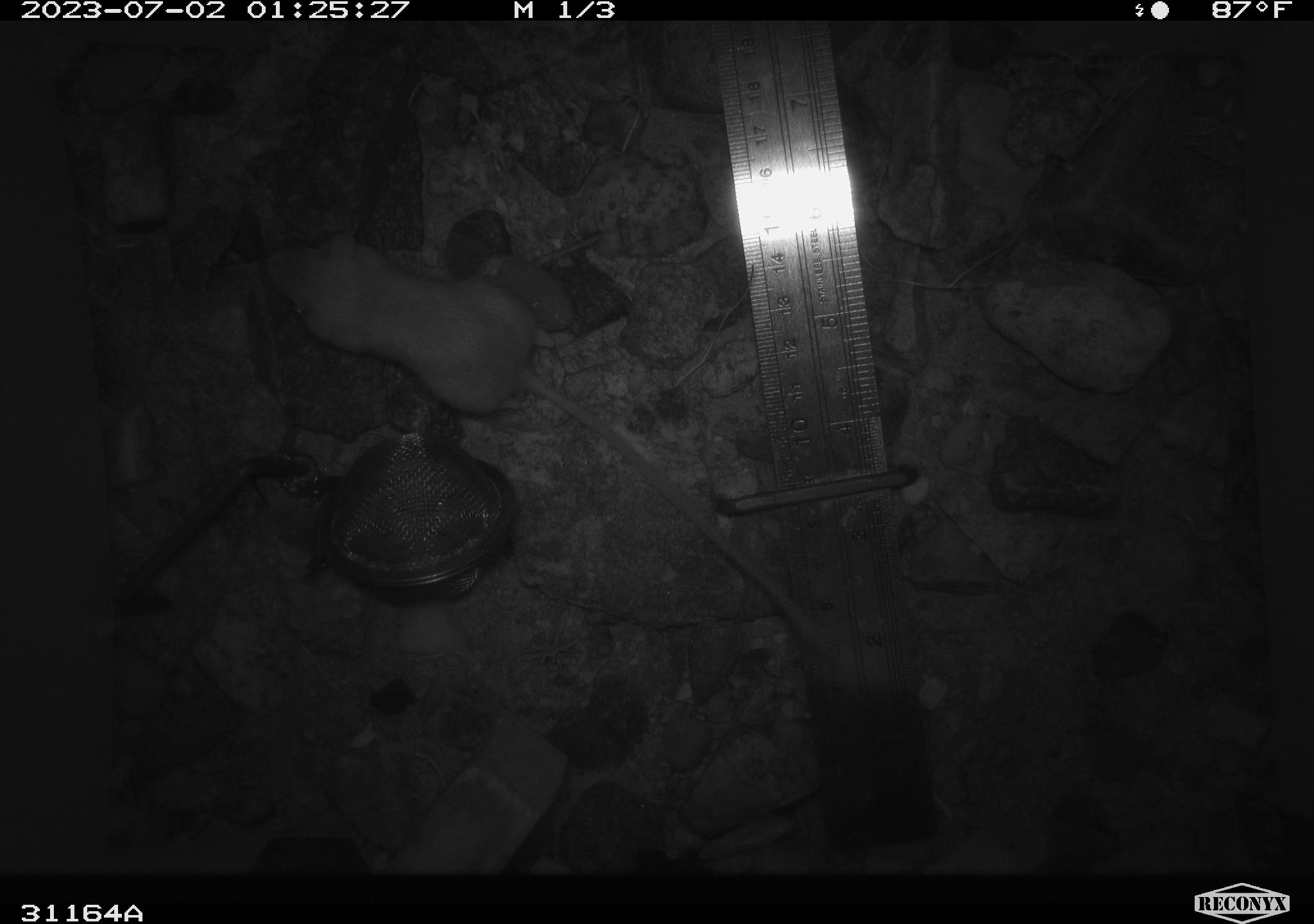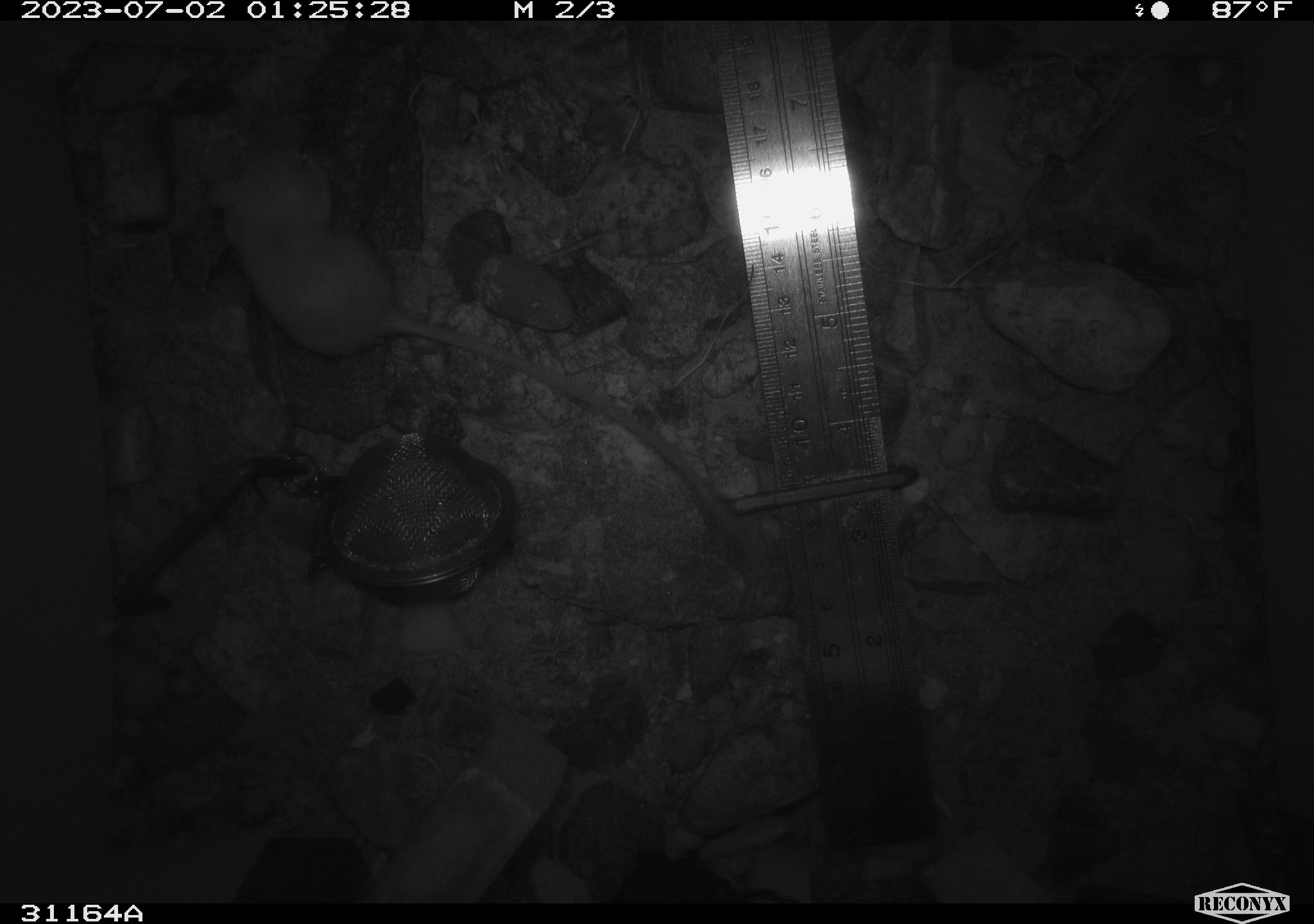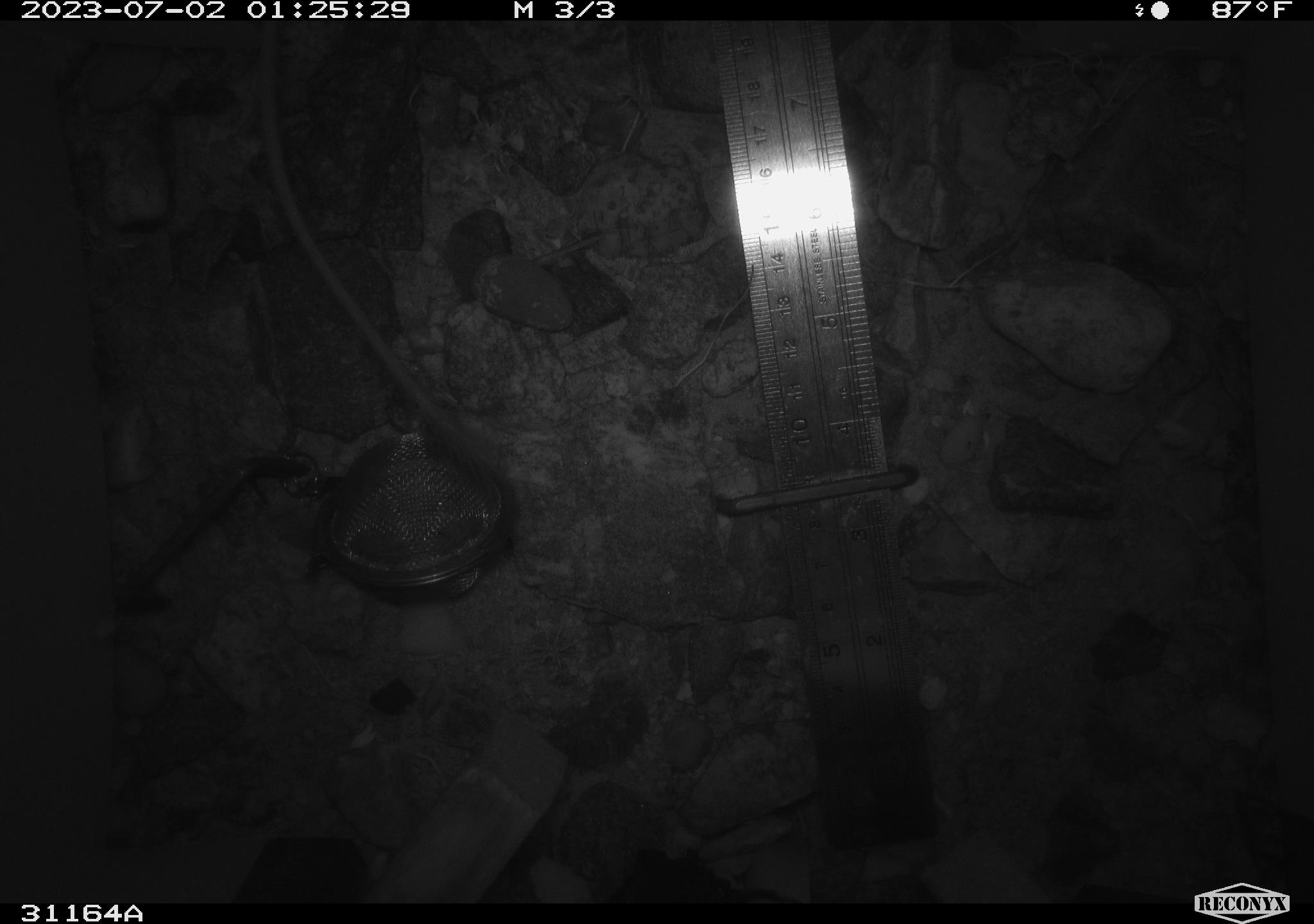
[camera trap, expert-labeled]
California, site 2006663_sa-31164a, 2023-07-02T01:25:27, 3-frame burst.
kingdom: Animalia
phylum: Chordata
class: Mammalia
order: Rodentia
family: Heteromyidae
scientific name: Heteromyidae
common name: kangaroo rats and pocket mice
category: heteromyidae family